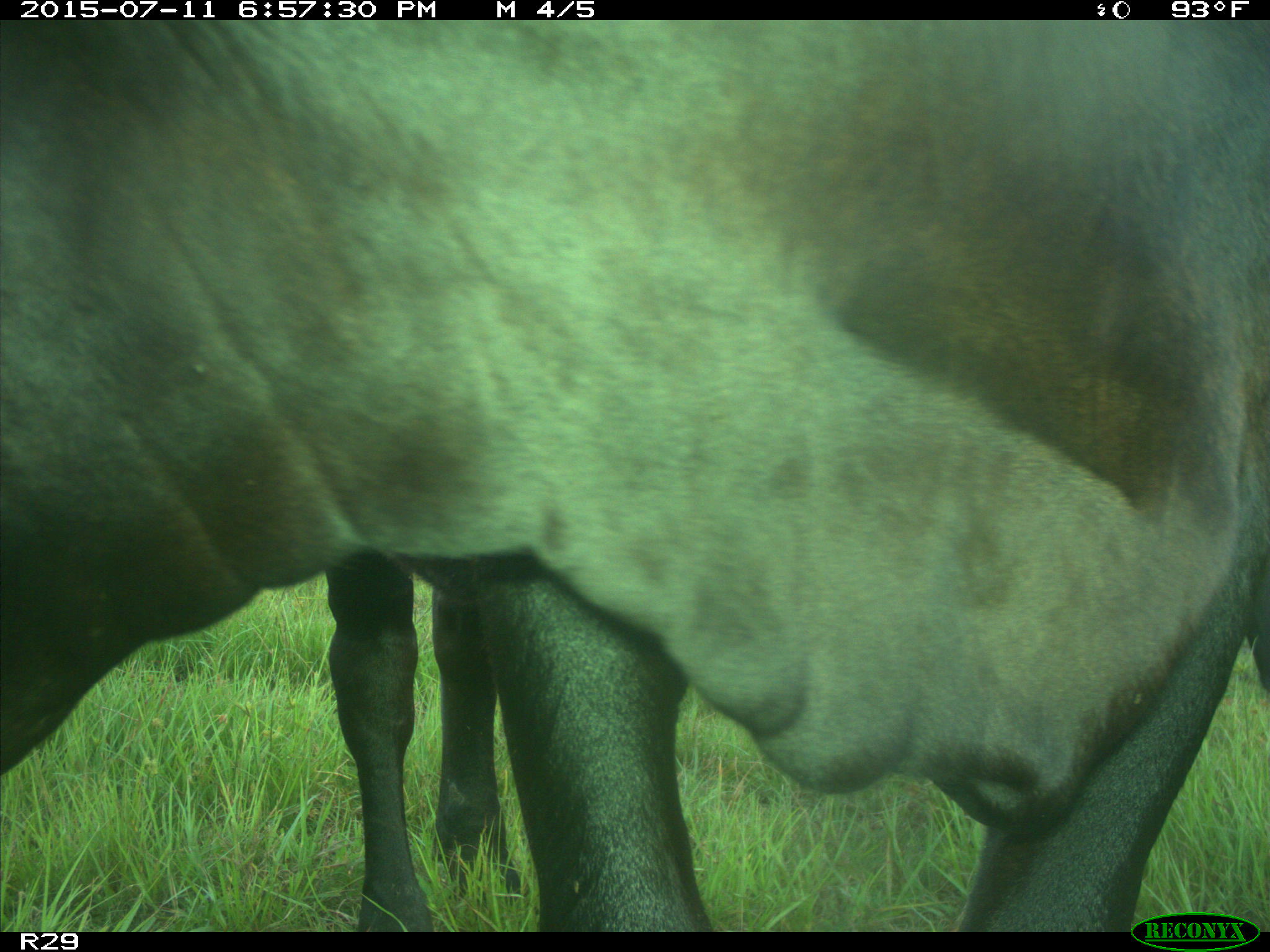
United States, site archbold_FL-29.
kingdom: Animalia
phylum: Chordata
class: Mammalia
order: Artiodactyla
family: Bovidae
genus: Bos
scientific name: Bos taurus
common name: domestic cow